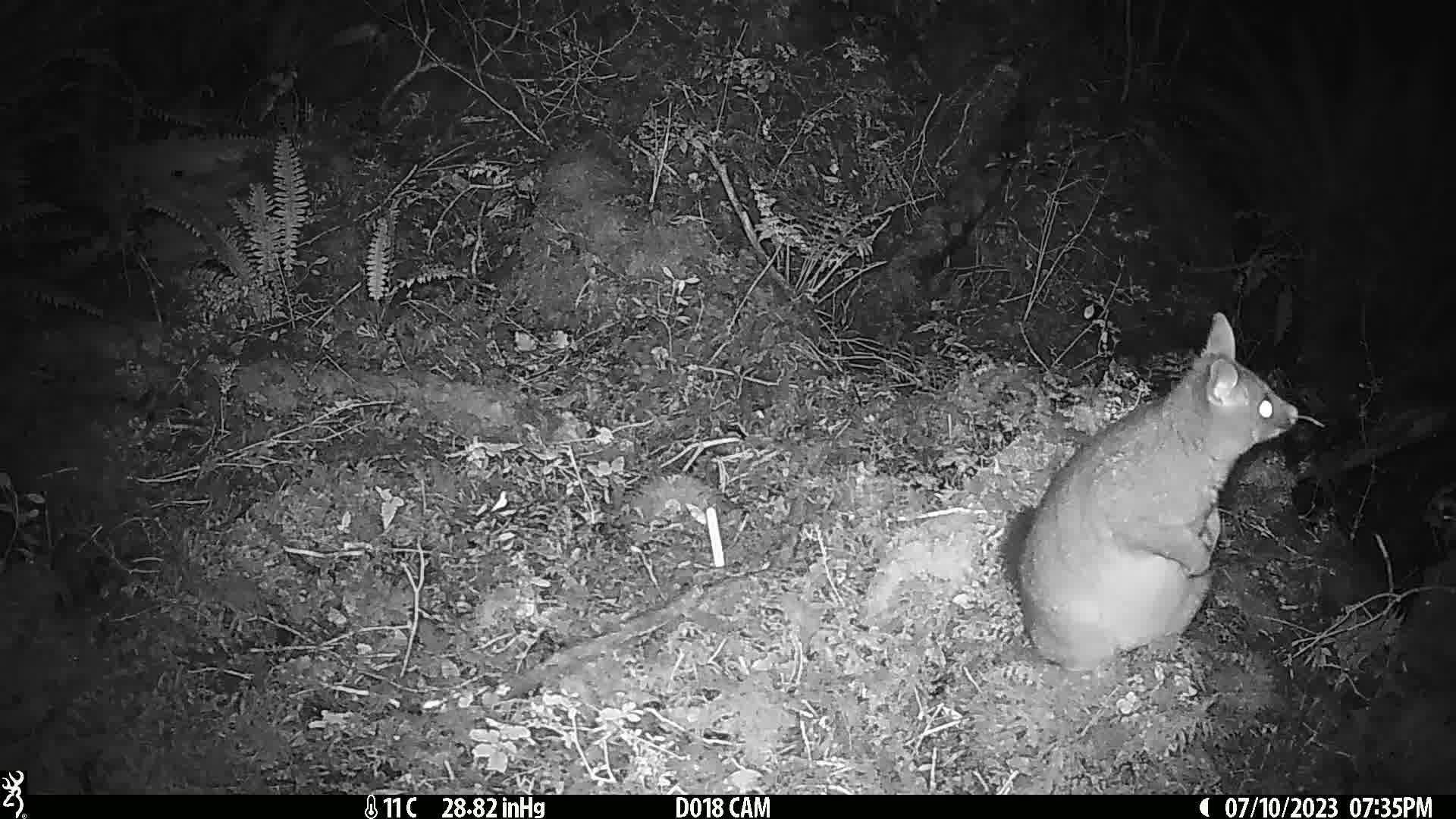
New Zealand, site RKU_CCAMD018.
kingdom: Animalia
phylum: Chordata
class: Mammalia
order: Diprotodontia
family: Phalangeridae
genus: Trichosurus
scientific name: Trichosurus vulpecula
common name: common brushtail possum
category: possum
Possum (common brushtail possum) (Trichosurus vulpecula).